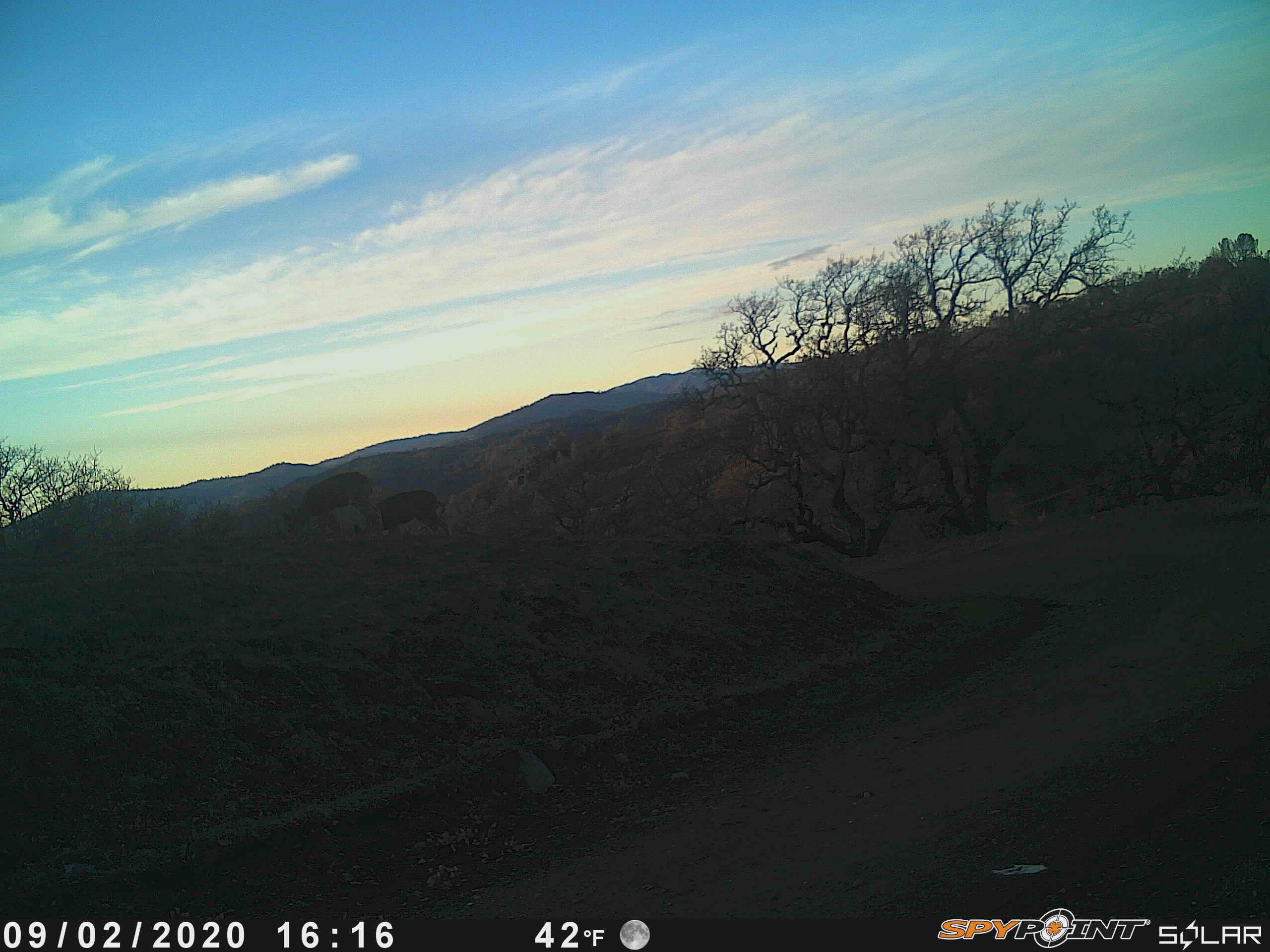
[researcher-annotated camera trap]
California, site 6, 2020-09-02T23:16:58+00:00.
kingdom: Animalia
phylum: Chordata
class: Mammalia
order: Artiodactyla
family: Cervidae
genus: Odocoileus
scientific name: Odocoileus hemionus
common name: mule deer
Mule deer (Odocoileus hemionus).